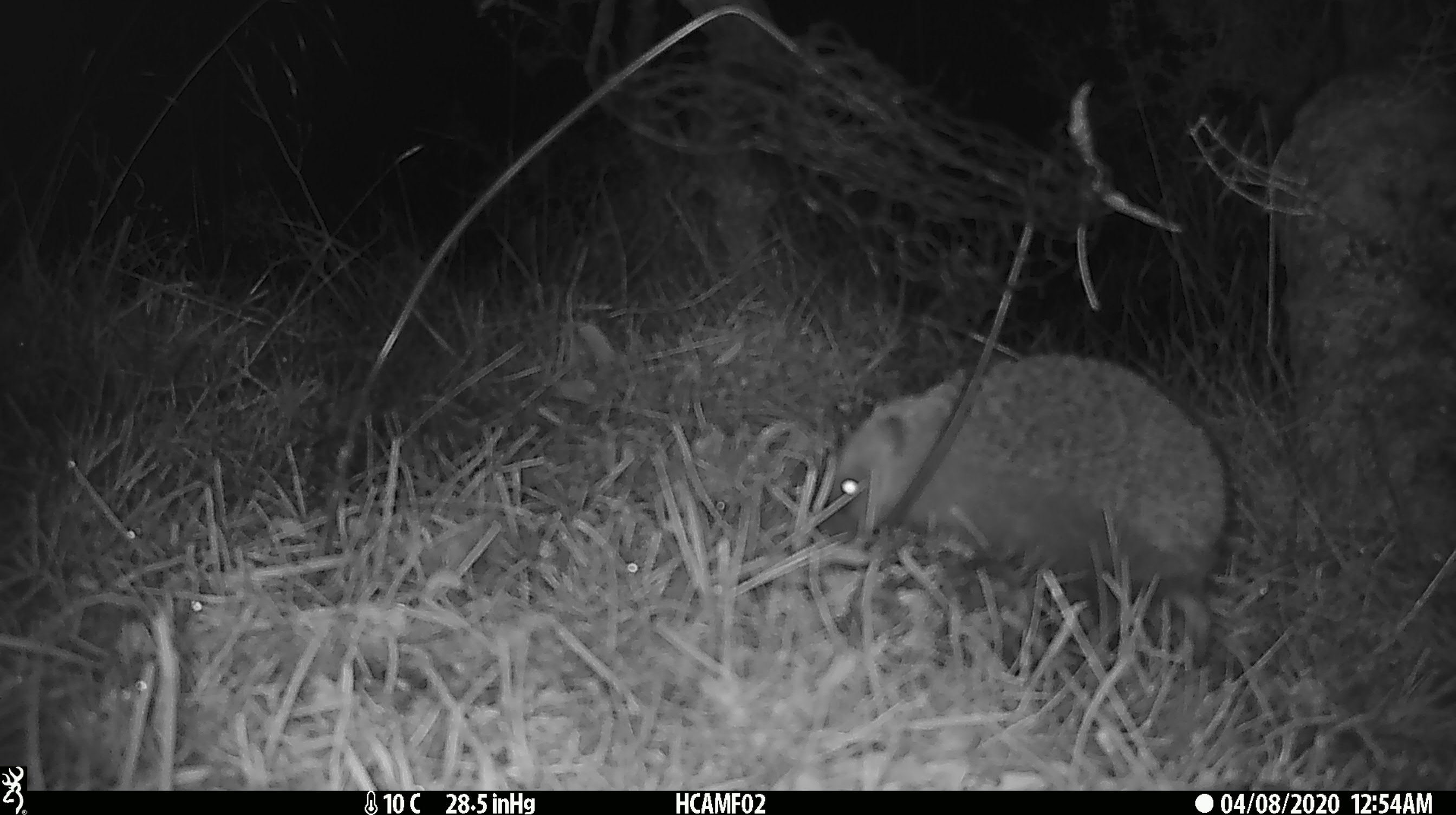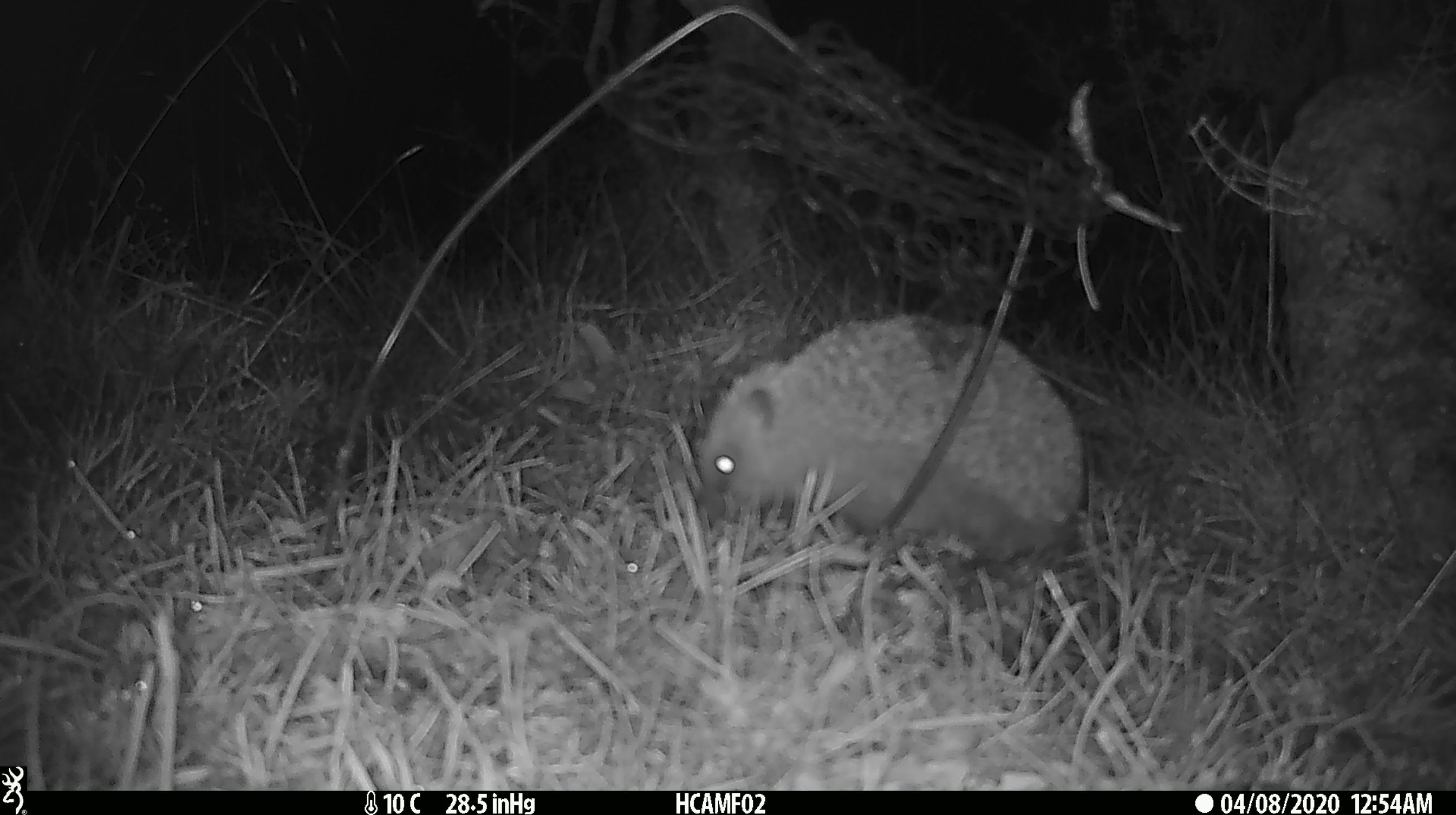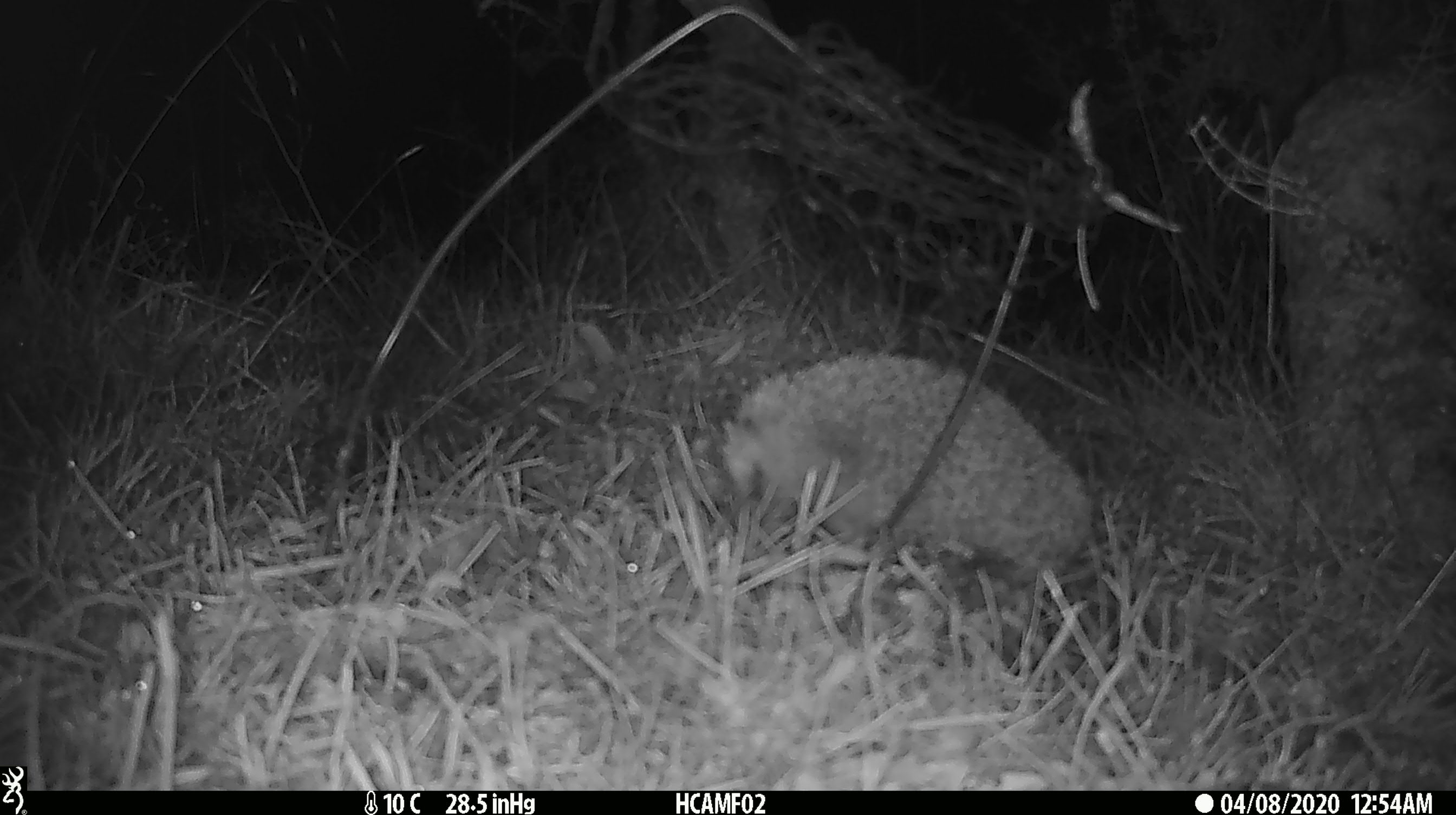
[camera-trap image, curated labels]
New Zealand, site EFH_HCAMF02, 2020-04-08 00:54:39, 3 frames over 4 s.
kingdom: Animalia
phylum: Chordata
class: Mammalia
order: Eulipotyphla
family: Erinaceidae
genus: Erinaceus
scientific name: Erinaceus europaeus europaeus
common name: european hedgehog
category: hedgehog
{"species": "hedgehog (european hedgehog) (Erinaceus europaeus europaeus)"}